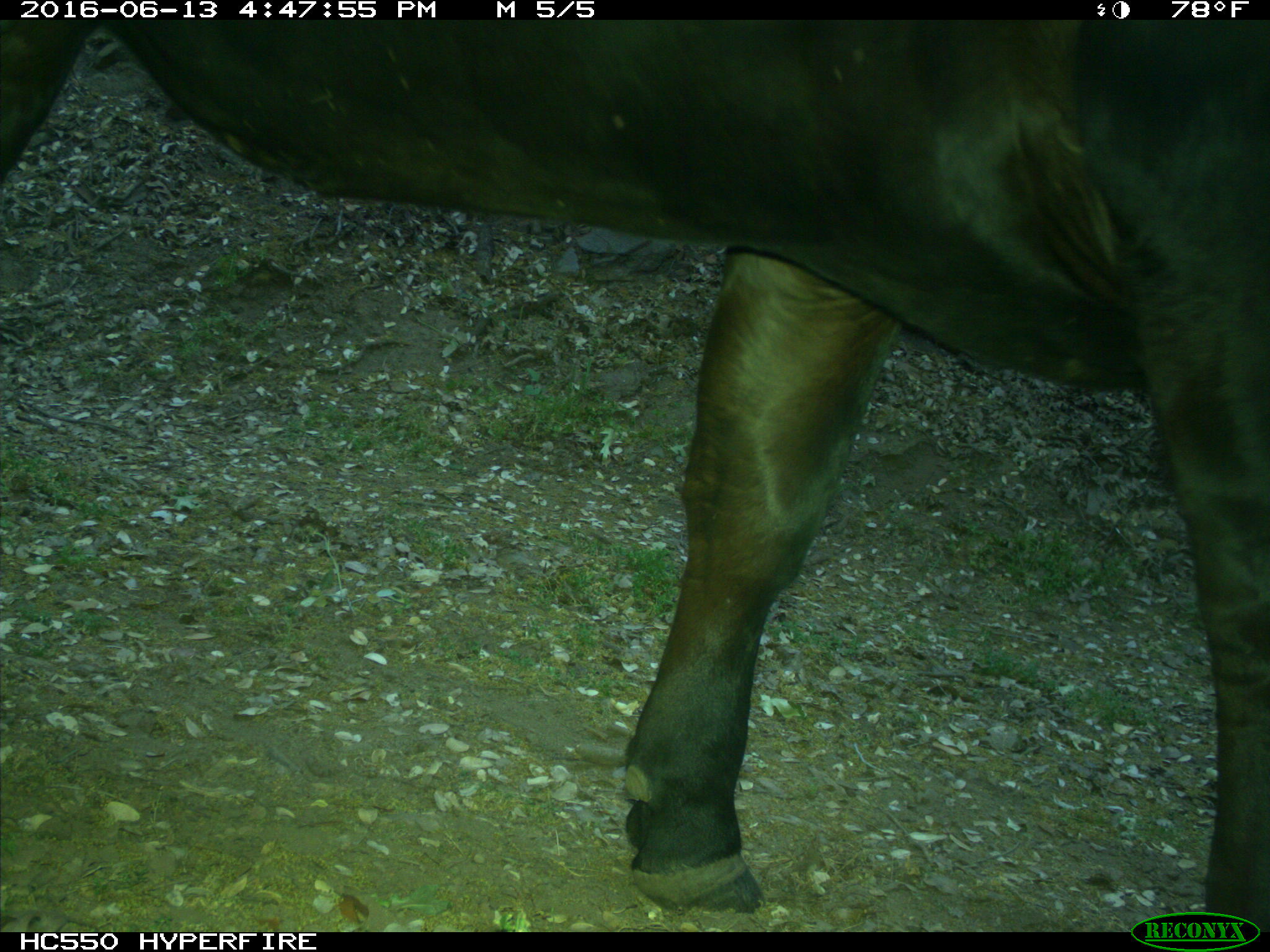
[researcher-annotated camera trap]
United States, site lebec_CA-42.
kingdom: Animalia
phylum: Chordata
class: Mammalia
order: Artiodactyla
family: Bovidae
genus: Bos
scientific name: Bos taurus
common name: domestic cow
Bos taurus (domestic cow).